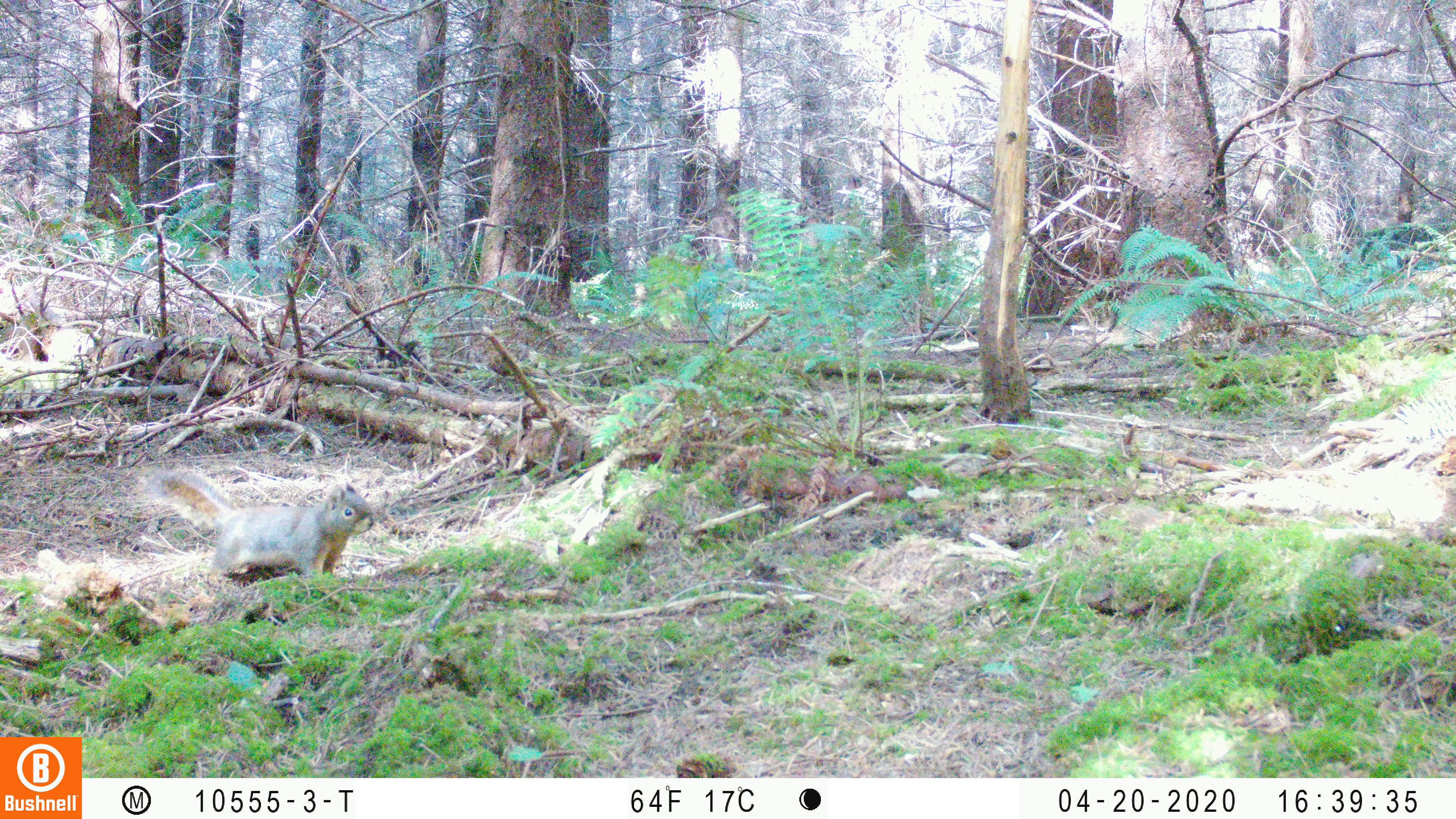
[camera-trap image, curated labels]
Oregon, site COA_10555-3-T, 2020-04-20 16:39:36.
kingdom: Animalia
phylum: Chordata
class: Mammalia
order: Rodentia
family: Sciuridae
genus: Tamiasciurus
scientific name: Tamiasciurus douglasii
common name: douglas squirrel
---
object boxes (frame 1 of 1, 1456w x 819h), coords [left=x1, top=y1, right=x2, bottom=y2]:
douglas squirrel: [left=157, top=469, right=375, bottom=586]